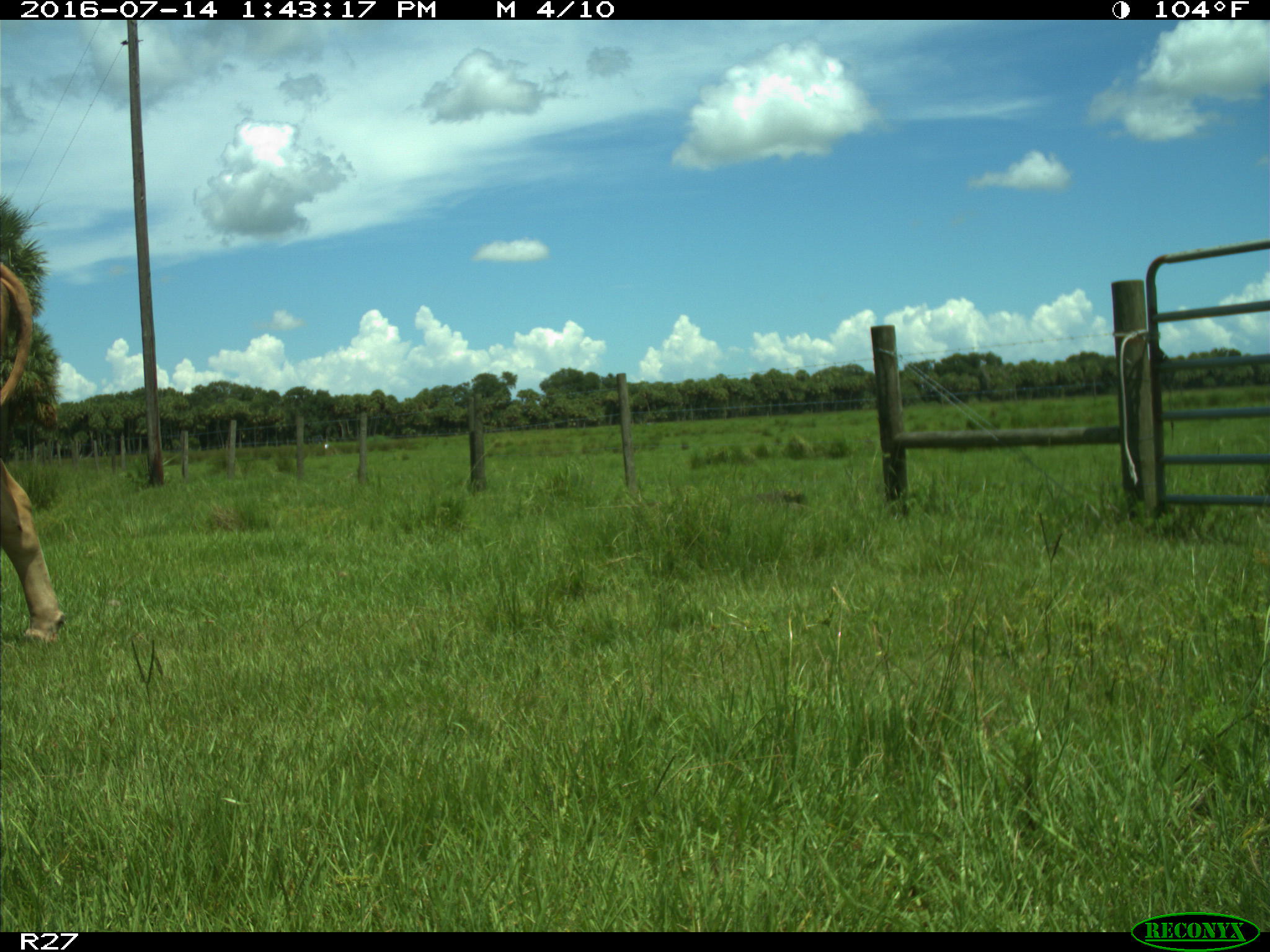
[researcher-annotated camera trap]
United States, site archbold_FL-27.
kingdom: Animalia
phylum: Chordata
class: Mammalia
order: Artiodactyla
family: Bovidae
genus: Bos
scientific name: Bos taurus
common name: domestic cow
Bos taurus (domestic cow).